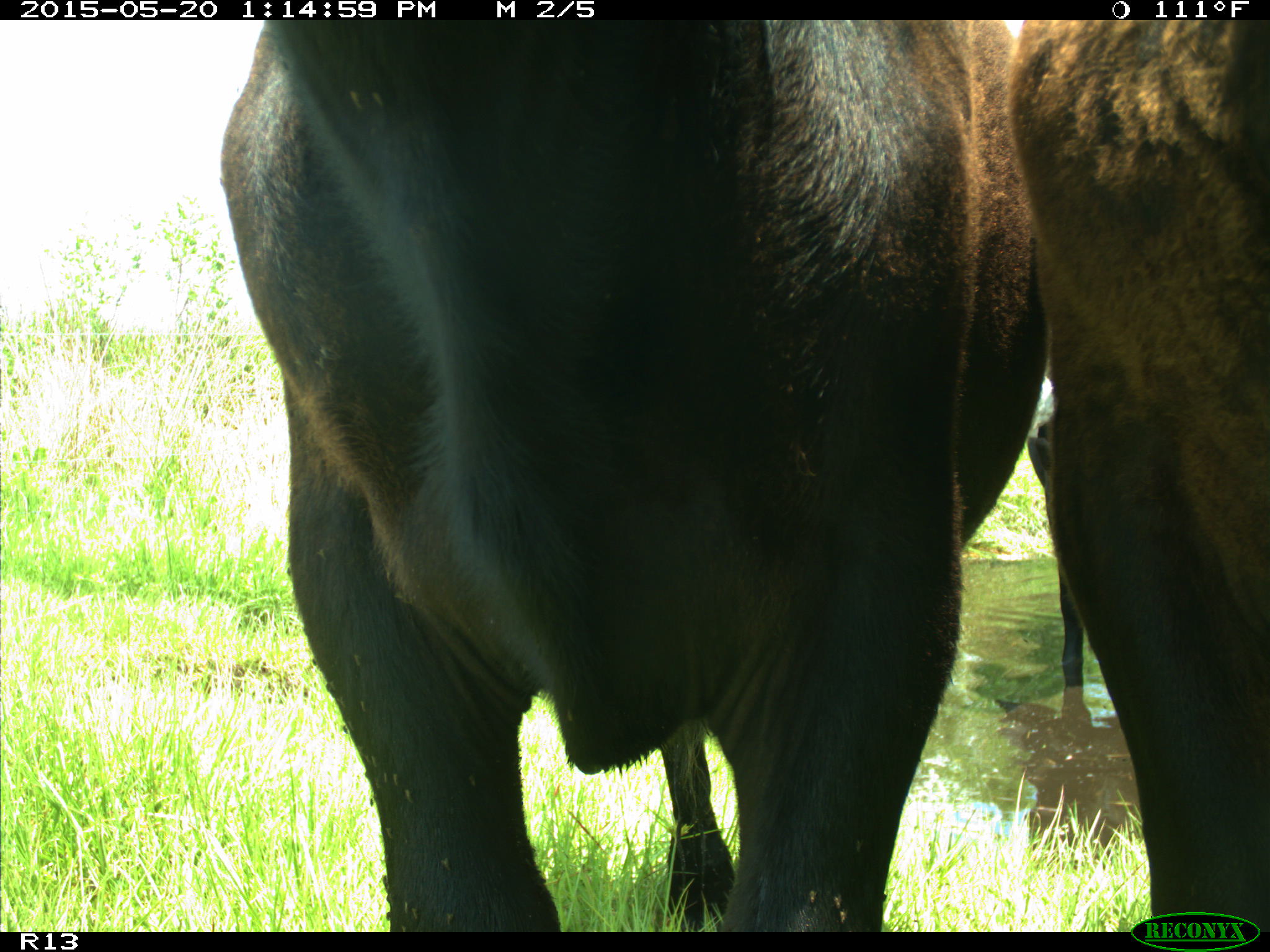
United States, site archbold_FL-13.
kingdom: Animalia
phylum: Chordata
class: Mammalia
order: Artiodactyla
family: Bovidae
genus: Bos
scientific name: Bos taurus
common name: domestic cow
Bos taurus (domestic cow).